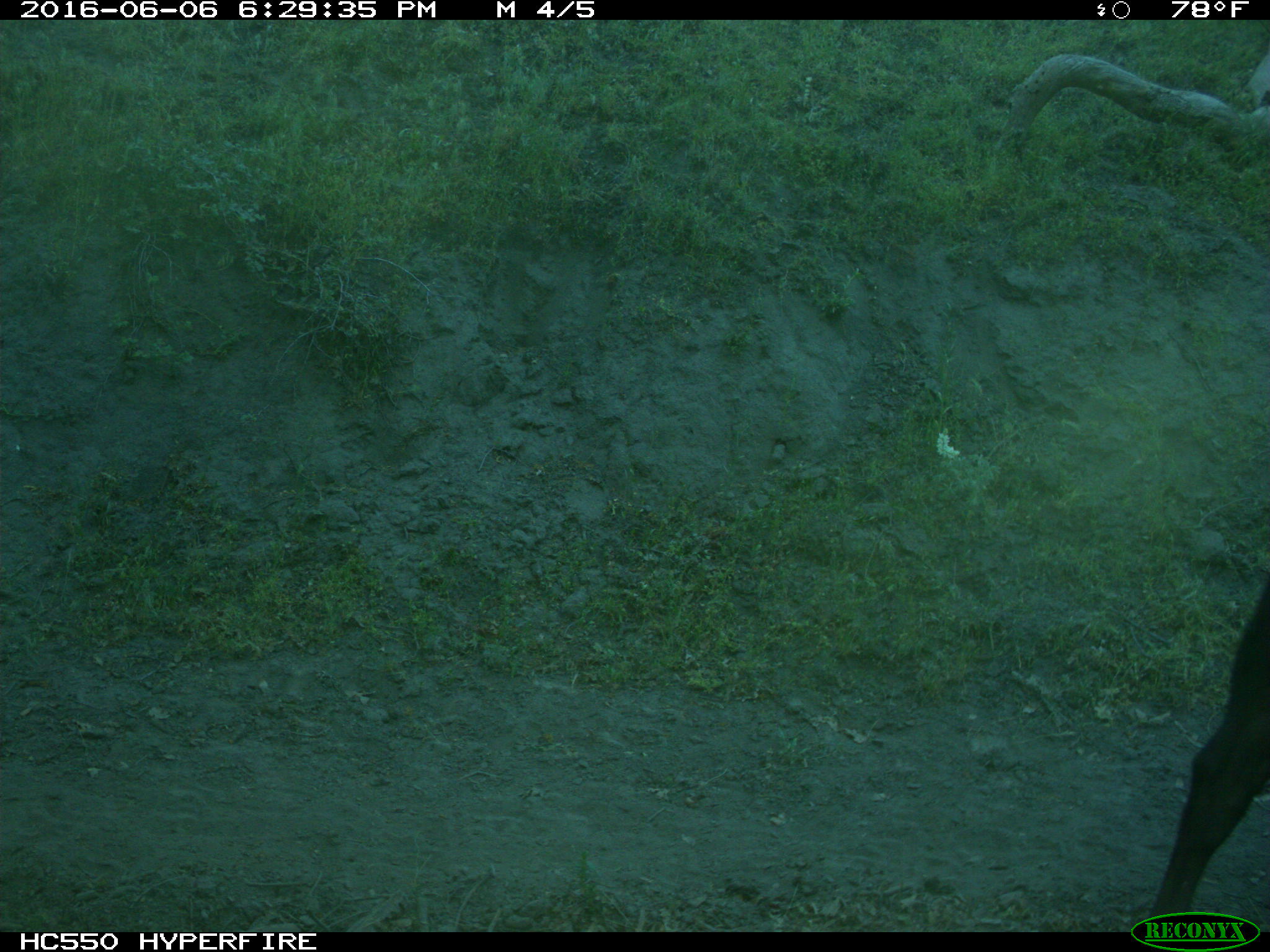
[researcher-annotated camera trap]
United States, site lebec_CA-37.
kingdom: Animalia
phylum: Chordata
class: Mammalia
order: Artiodactyla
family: Bovidae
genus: Bos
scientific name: Bos taurus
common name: domestic cow